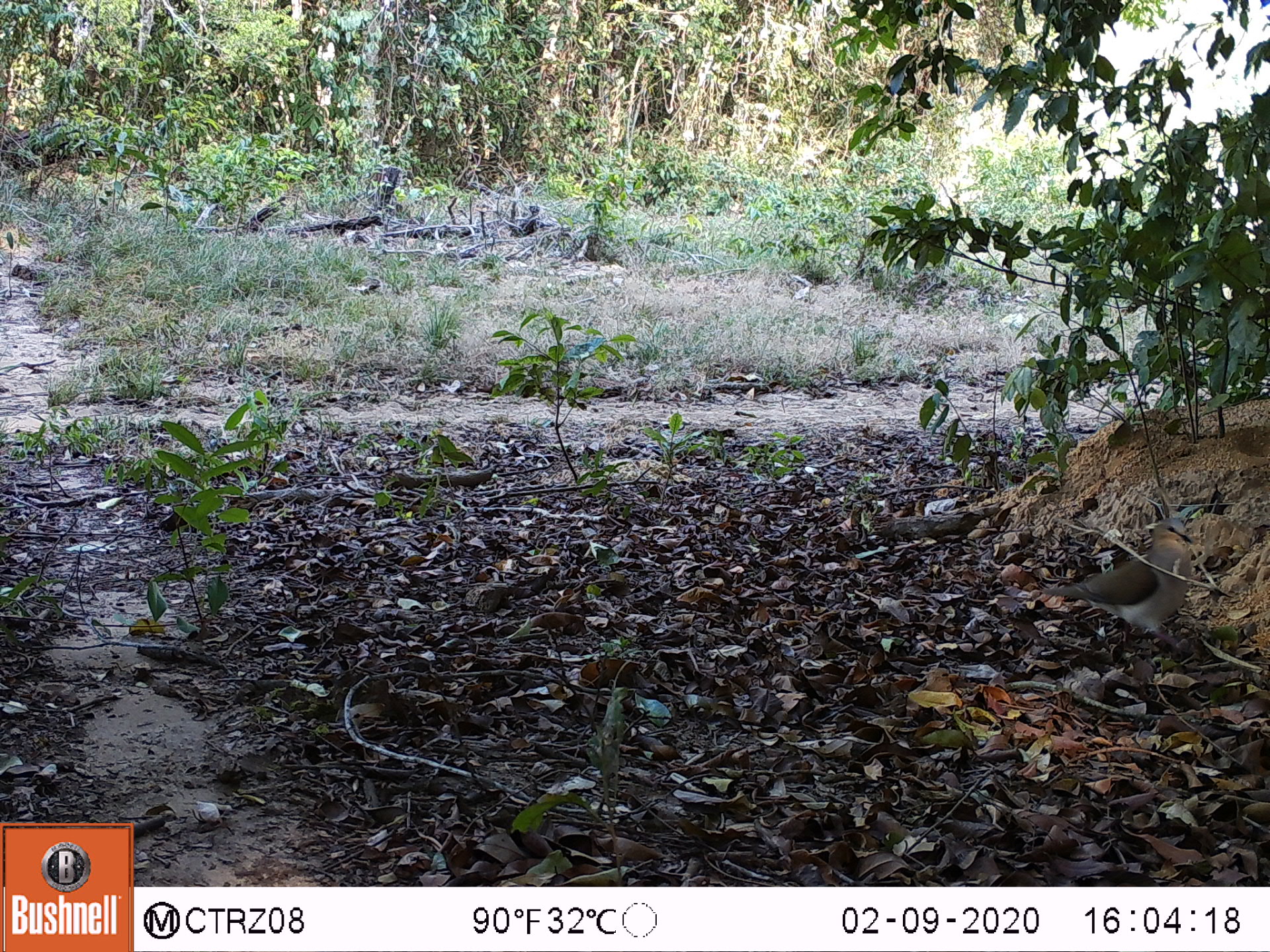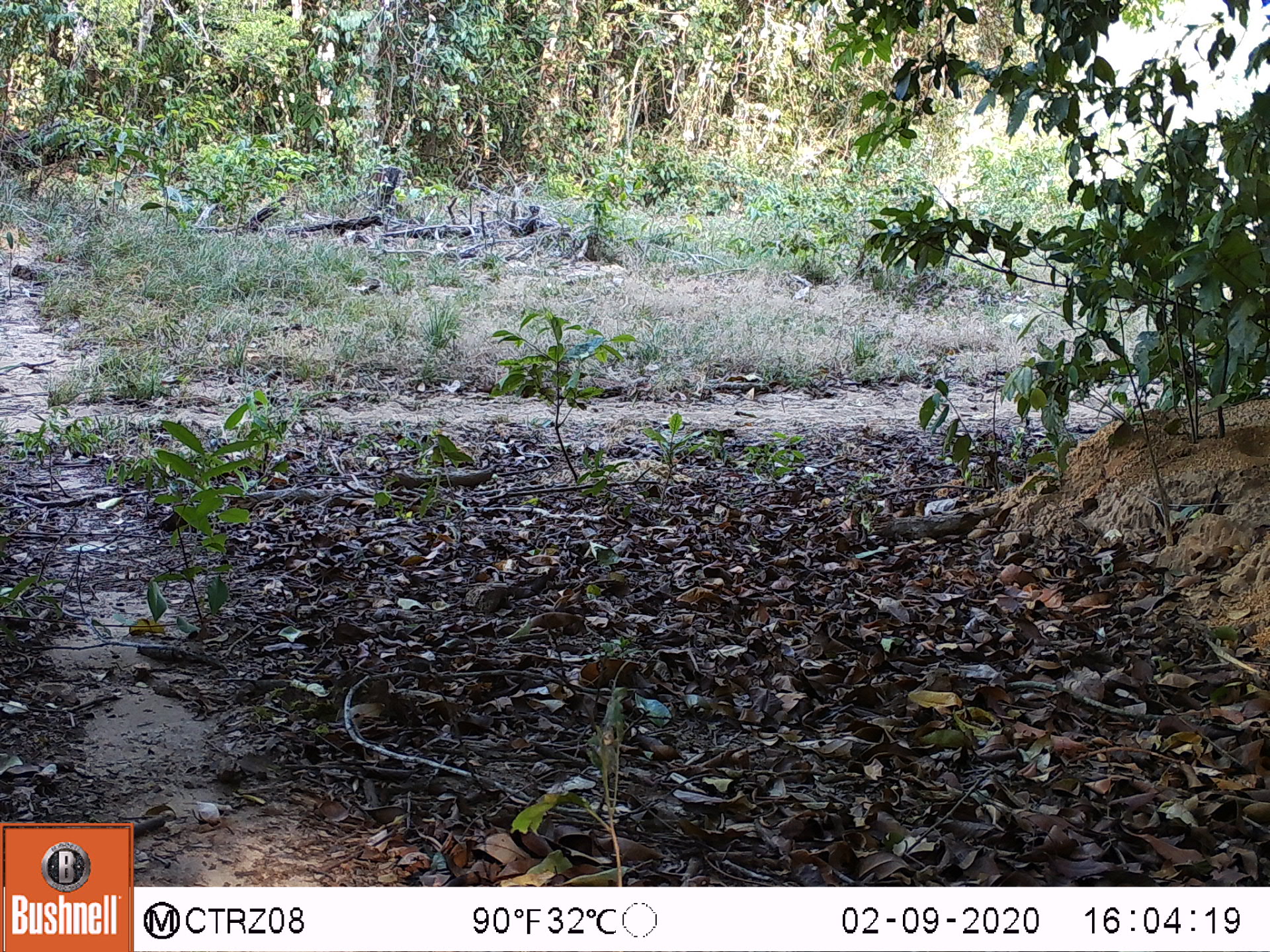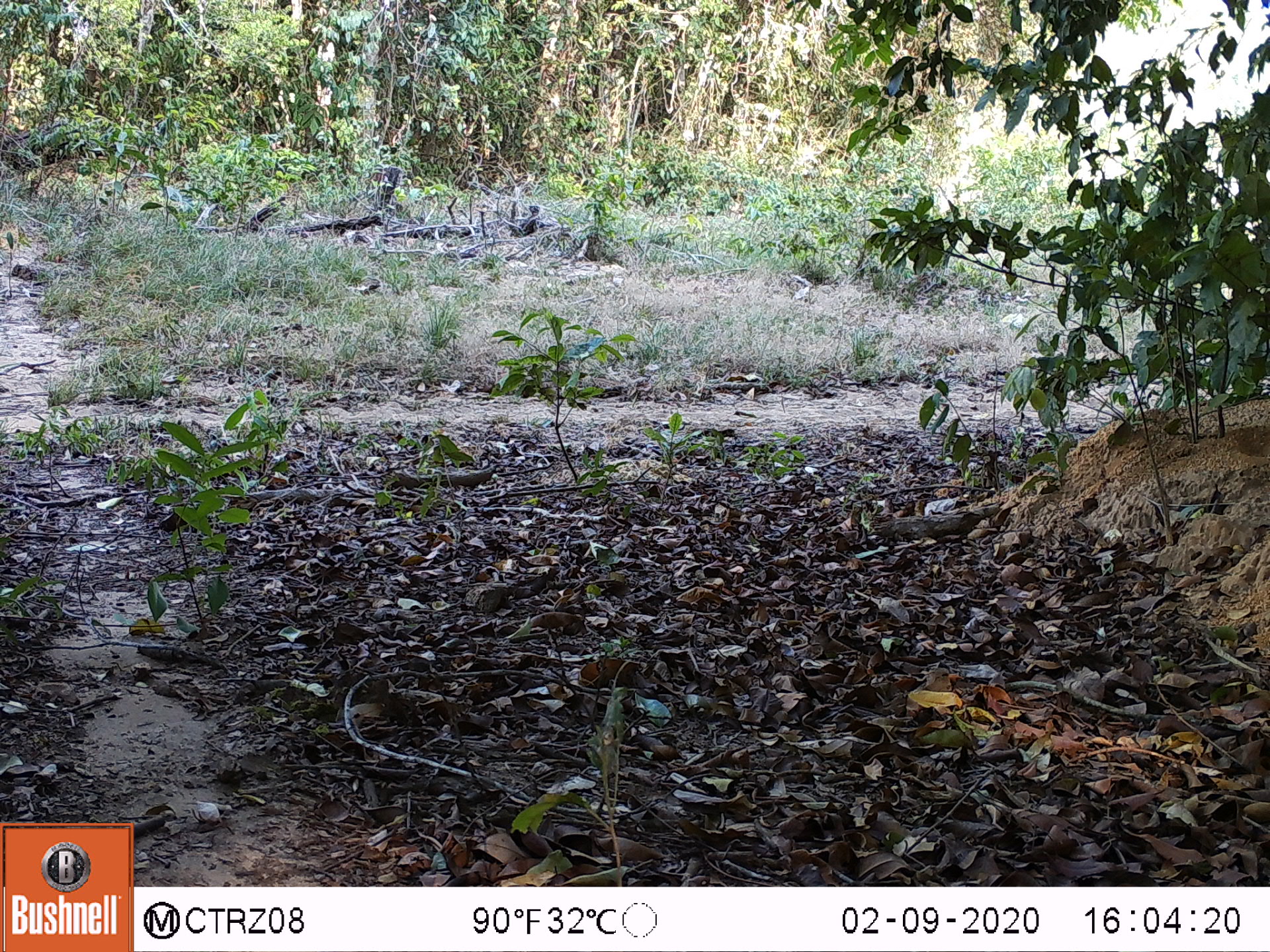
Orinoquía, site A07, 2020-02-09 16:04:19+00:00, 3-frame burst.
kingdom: Animalia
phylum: Chordata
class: Aves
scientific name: Aves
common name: bird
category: unknown bird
Unknown bird (bird) (Aves).